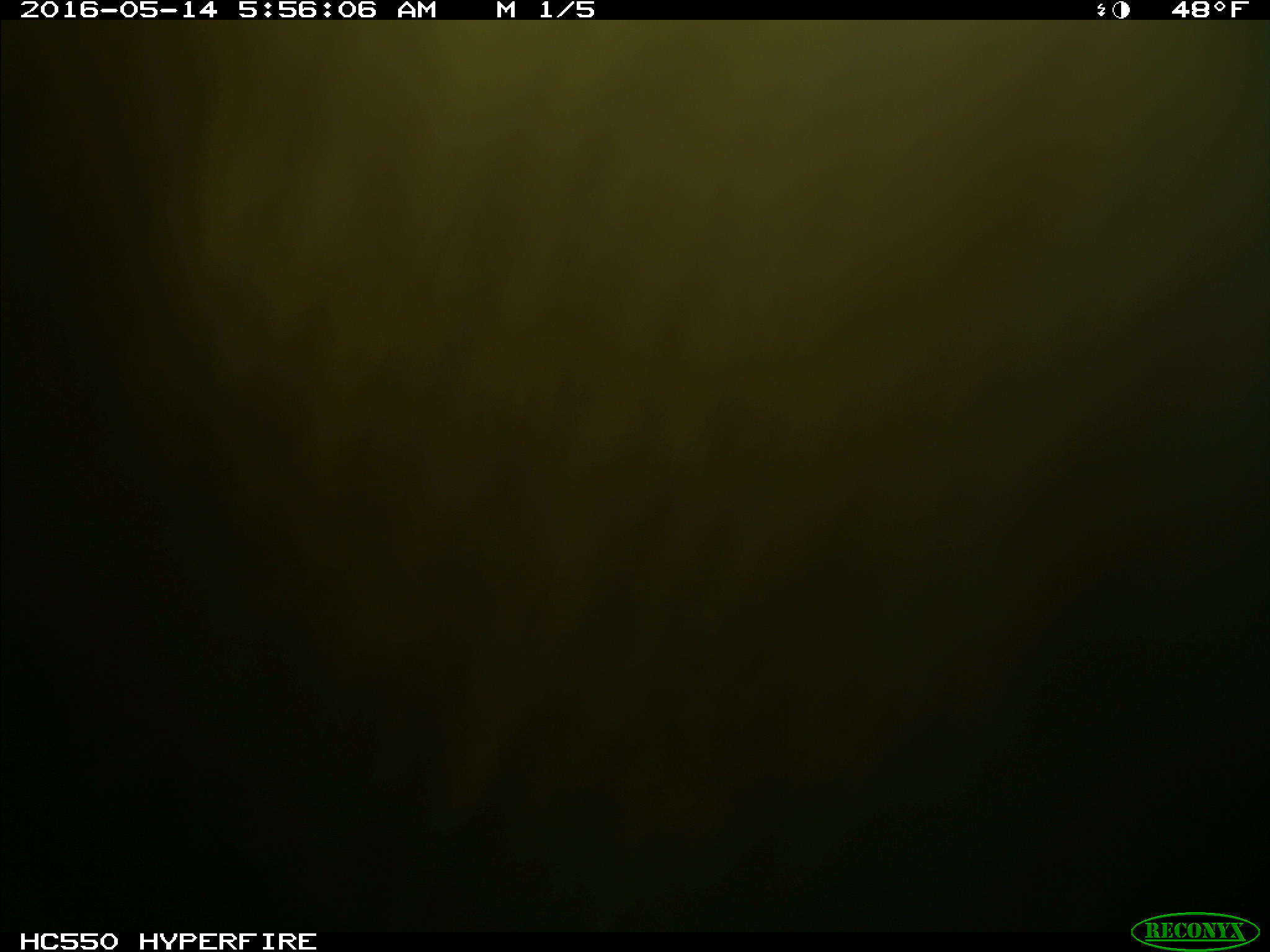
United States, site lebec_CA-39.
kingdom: Animalia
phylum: Chordata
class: Mammalia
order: Artiodactyla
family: Bovidae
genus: Bos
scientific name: Bos taurus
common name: domestic cow